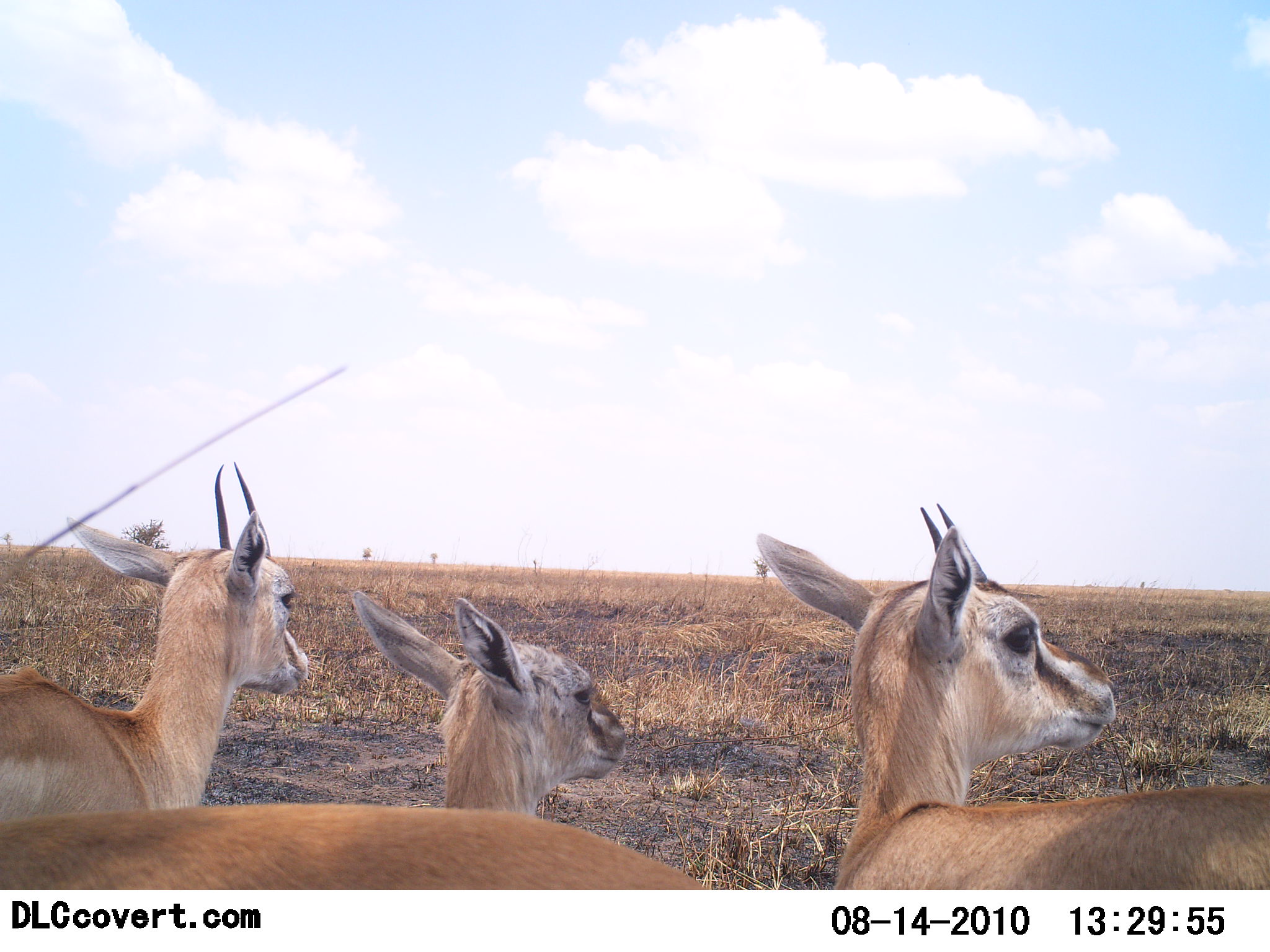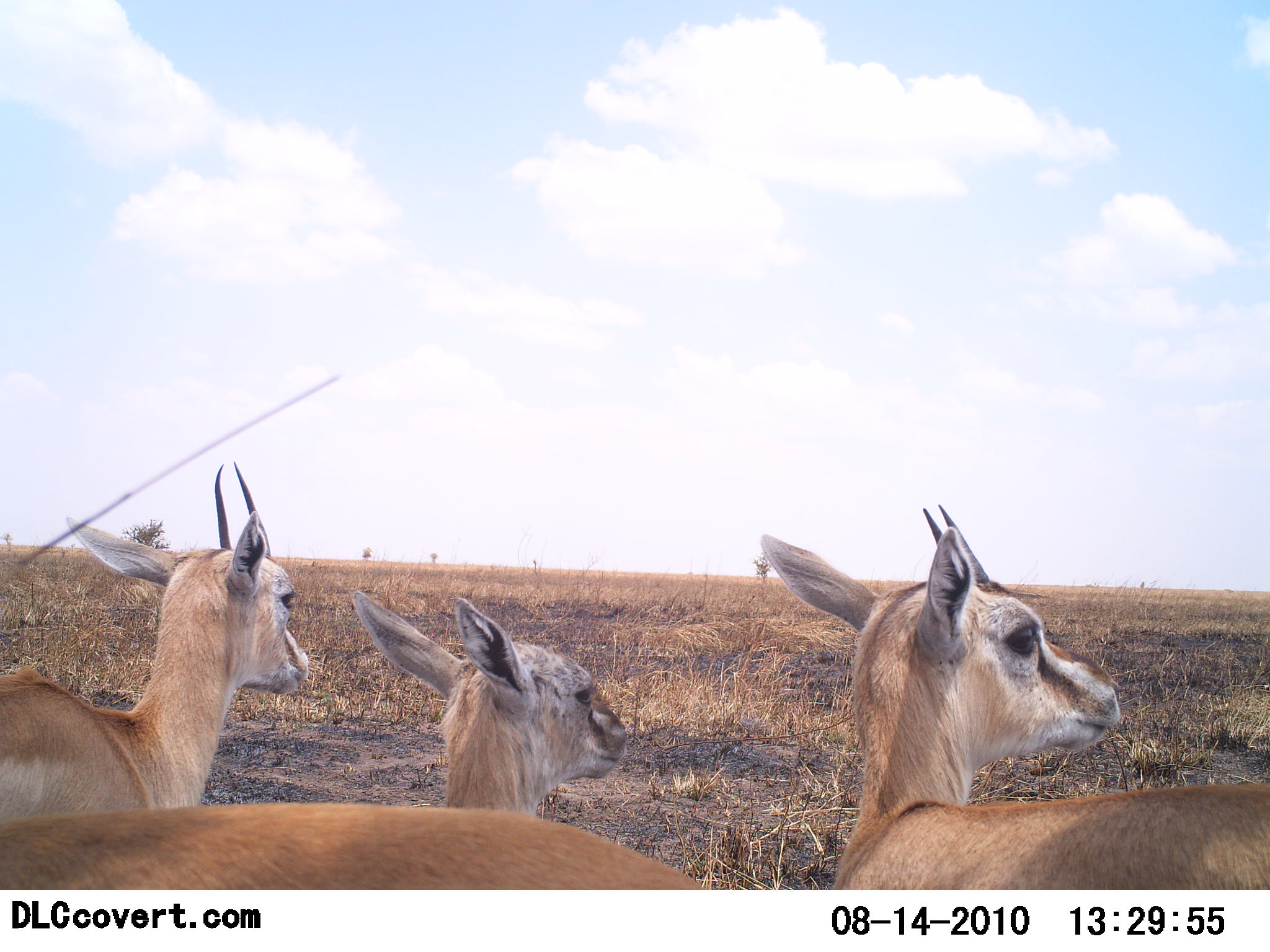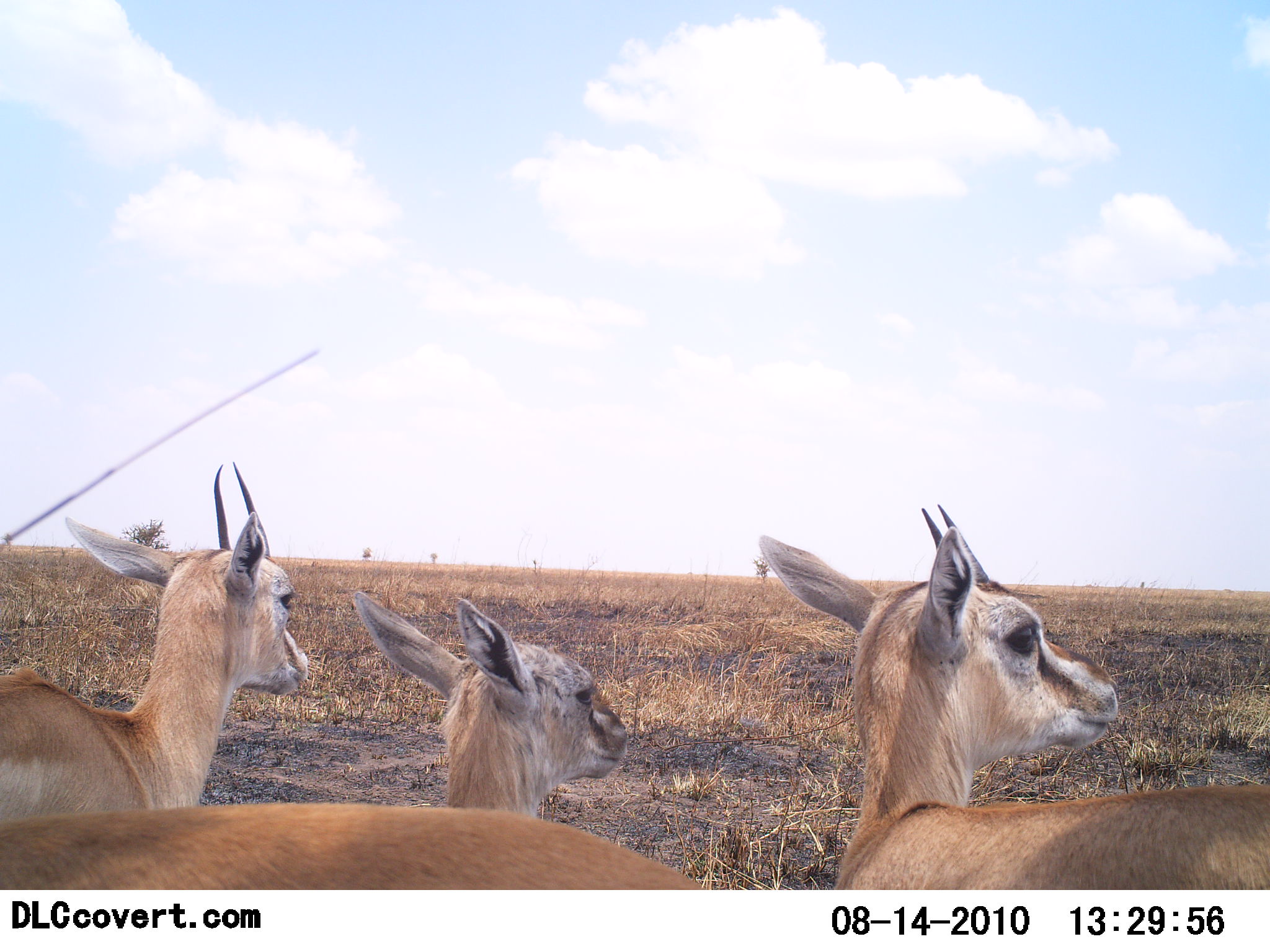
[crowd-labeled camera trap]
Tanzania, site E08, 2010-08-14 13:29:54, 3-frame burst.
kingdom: Animalia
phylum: Chordata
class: Mammalia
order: Artiodactyla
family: Bovidae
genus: Eudorcas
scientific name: Eudorcas thomsonii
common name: thomson's gazelle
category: gazellethomsons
Gazellethomsons (thomson's gazelle) (Eudorcas thomsonii), count 3. Behavior (volunteer vote fractions): standing 91%, resting 9%, moving 0%, interacting 0%. Young present (vote fraction): 9%. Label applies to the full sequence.